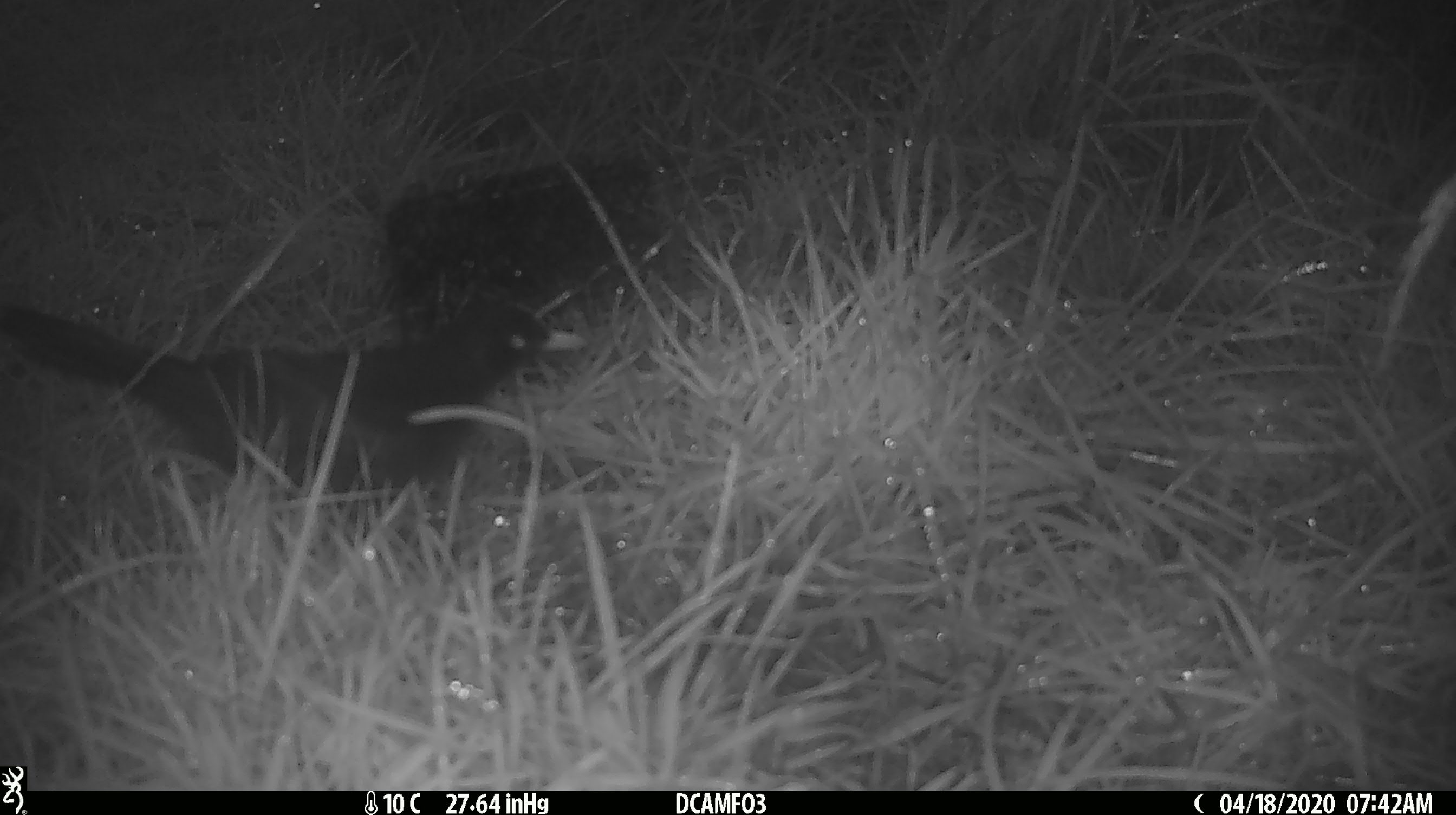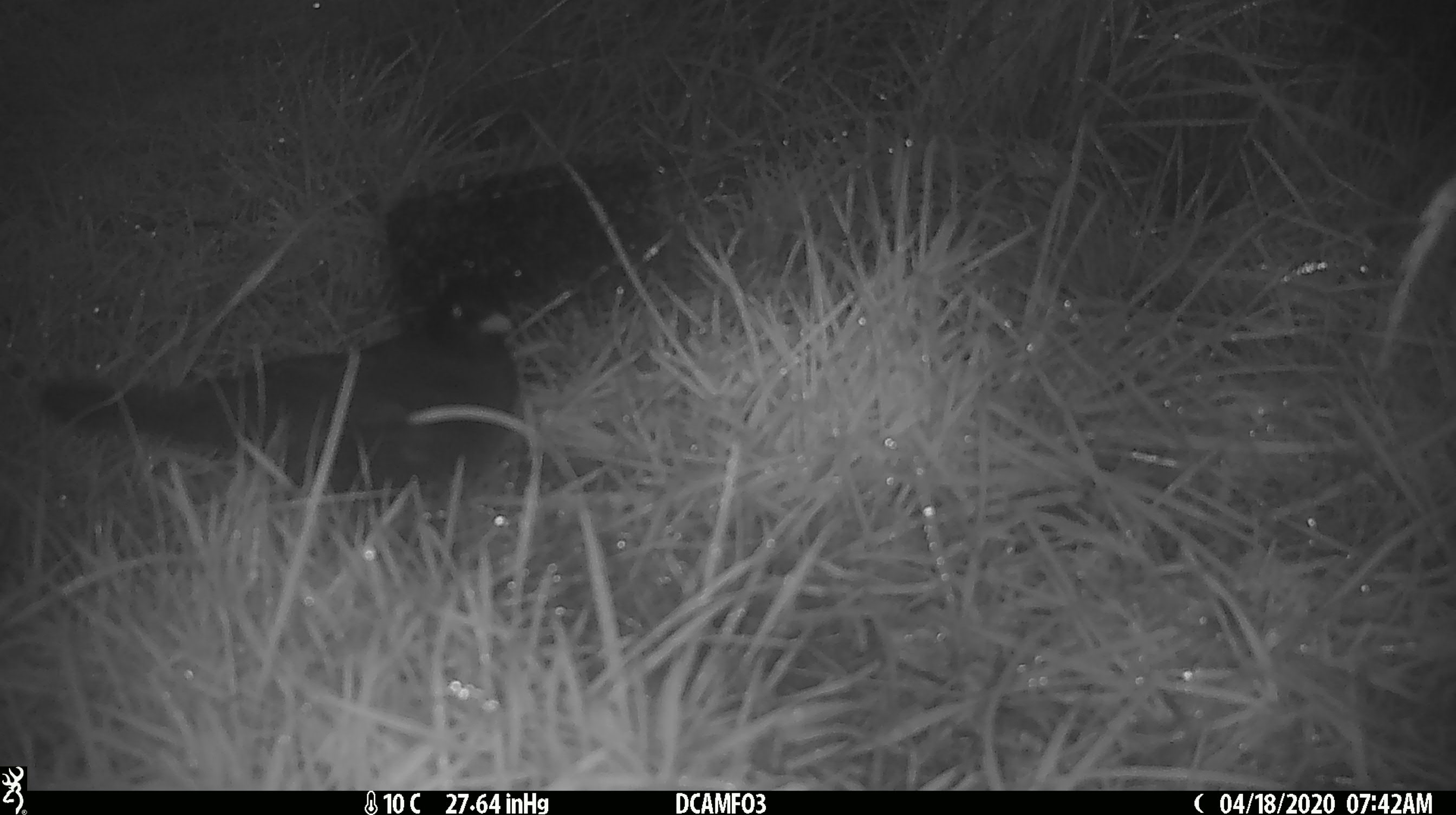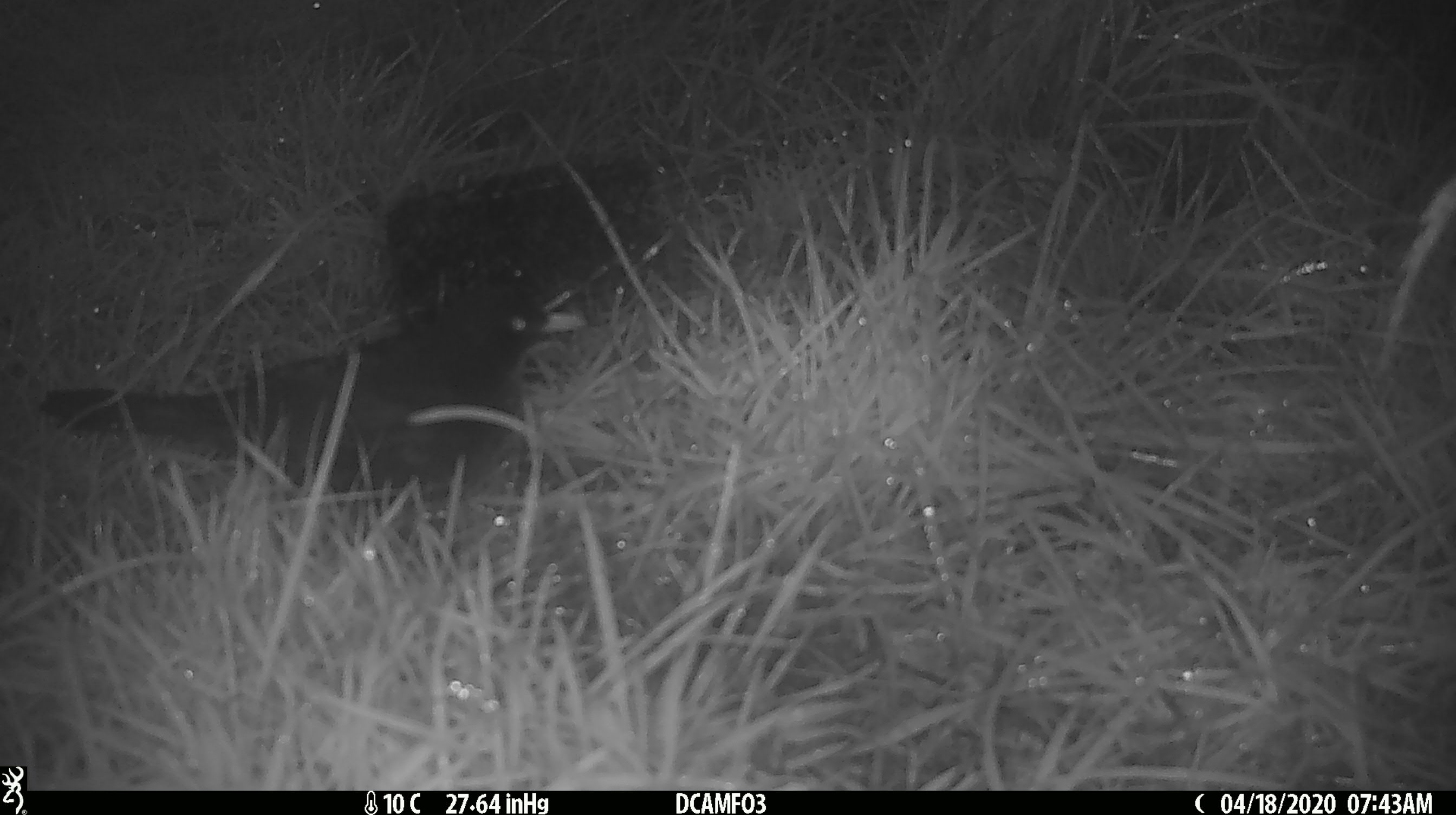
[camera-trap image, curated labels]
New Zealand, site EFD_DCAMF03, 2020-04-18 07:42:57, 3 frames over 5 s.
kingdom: Animalia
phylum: Chordata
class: Aves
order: Passeriformes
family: Turdidae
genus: Turdus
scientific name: Turdus merula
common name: eurasian blackbird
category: blackbird